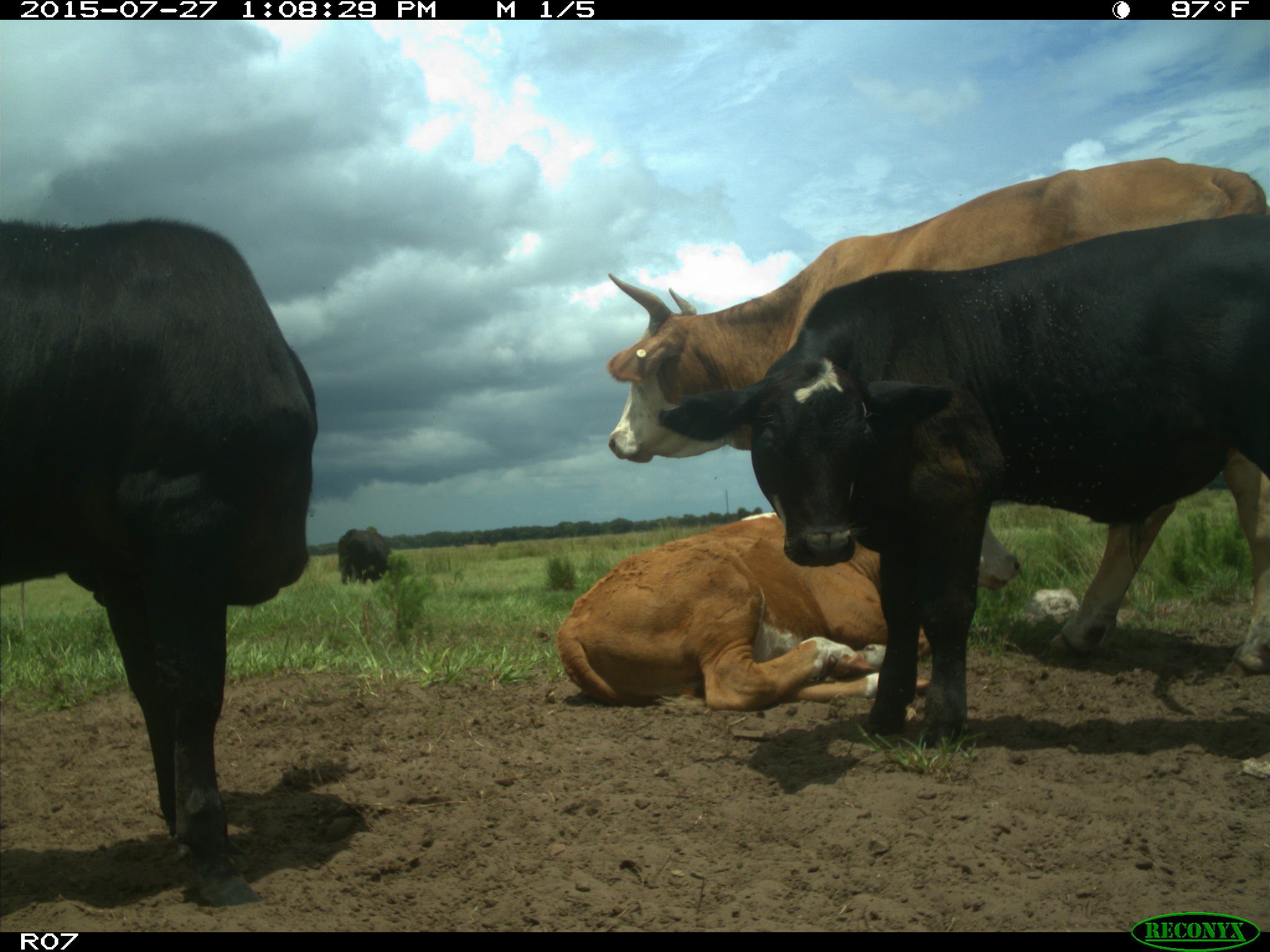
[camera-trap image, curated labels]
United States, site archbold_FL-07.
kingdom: Animalia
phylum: Chordata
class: Mammalia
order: Artiodactyla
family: Bovidae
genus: Bos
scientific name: Bos taurus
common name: domestic cow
Bos taurus (domestic cow).